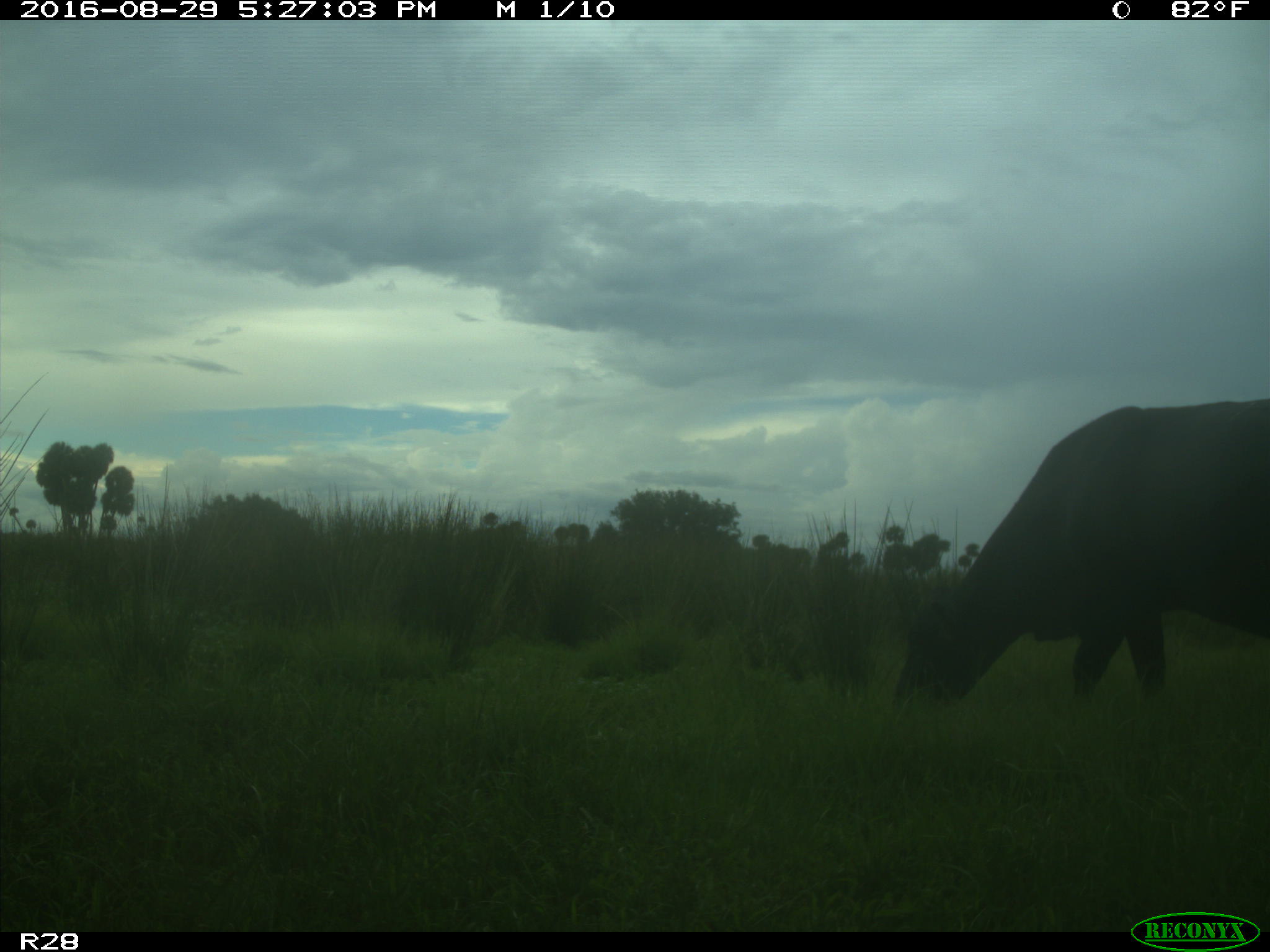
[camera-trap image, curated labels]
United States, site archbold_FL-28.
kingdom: Animalia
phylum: Chordata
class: Mammalia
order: Artiodactyla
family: Bovidae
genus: Bos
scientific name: Bos taurus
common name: domestic cow